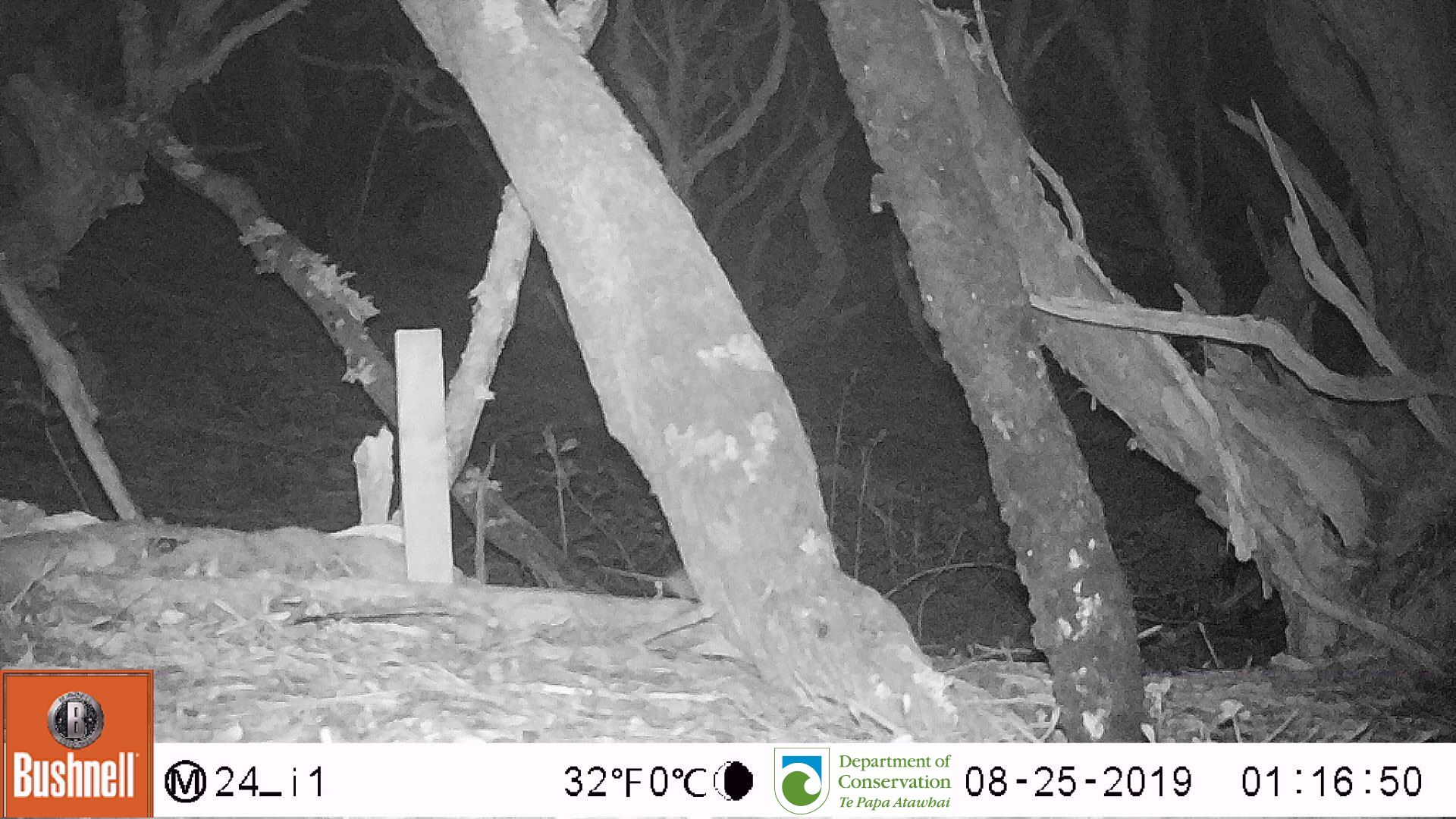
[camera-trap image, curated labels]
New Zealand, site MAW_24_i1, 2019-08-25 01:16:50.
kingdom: Animalia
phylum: Chordata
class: Mammalia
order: Rodentia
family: Muridae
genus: Mus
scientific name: Mus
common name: mouse